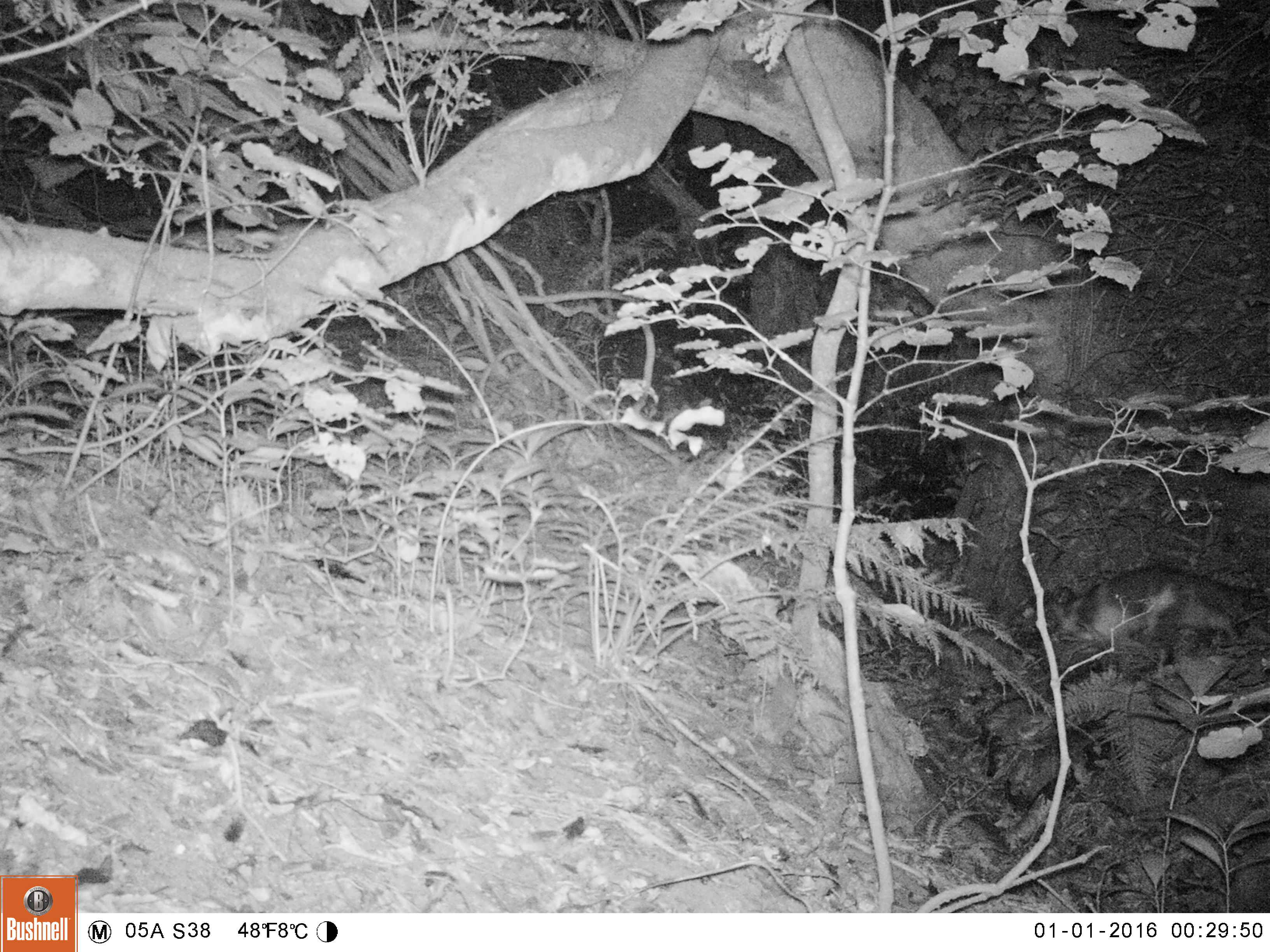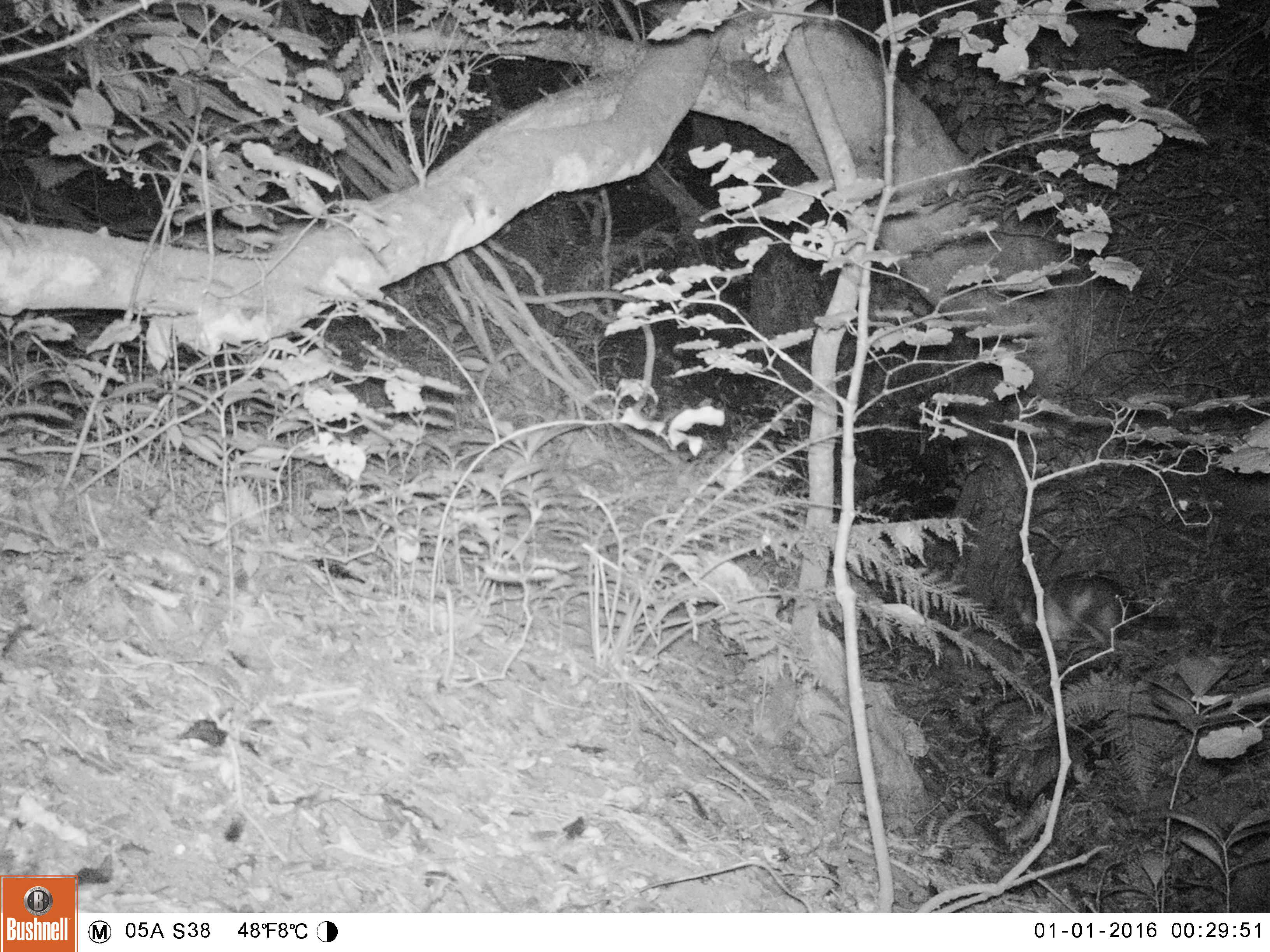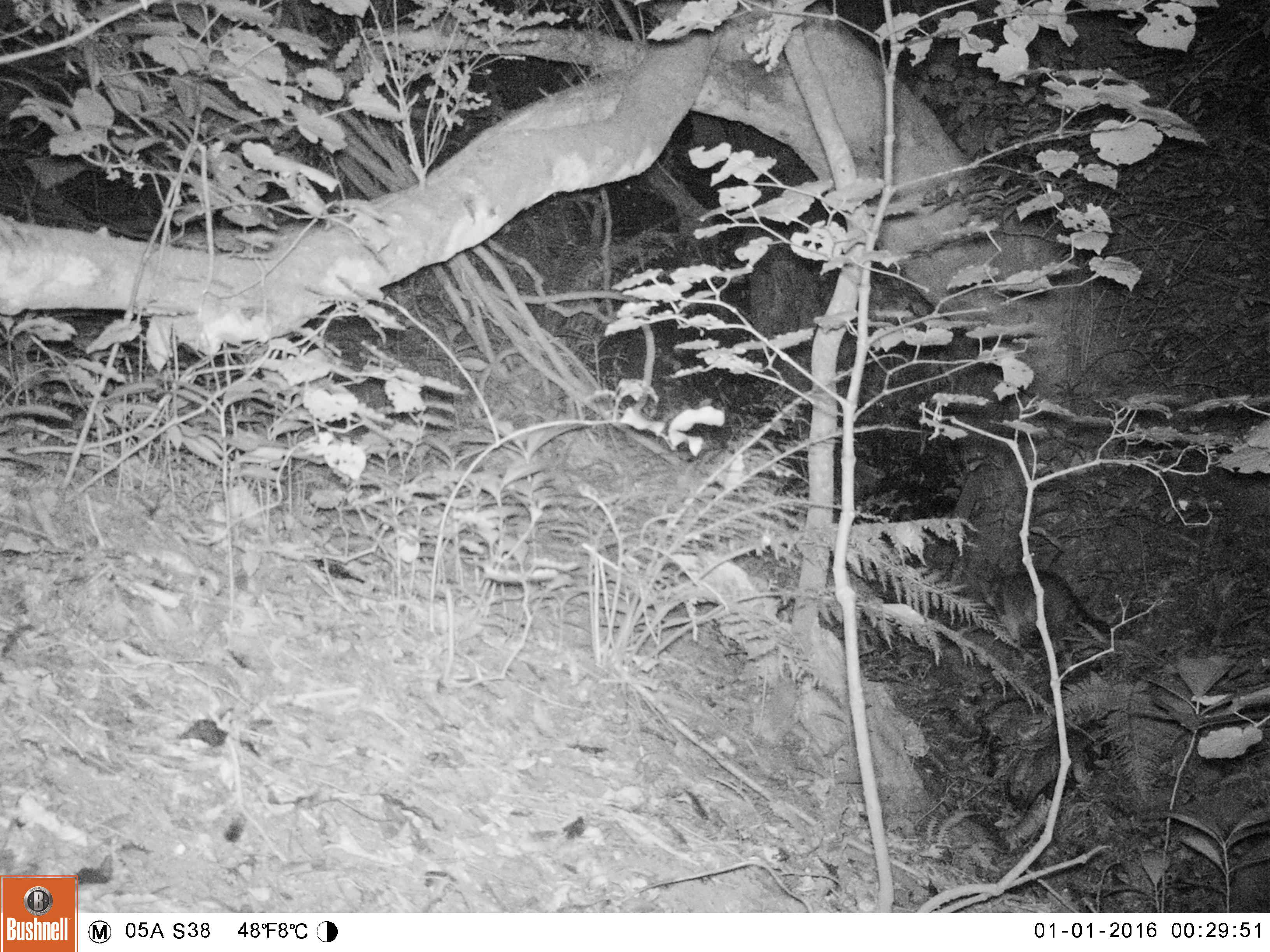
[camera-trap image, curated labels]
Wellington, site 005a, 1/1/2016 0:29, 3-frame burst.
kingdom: Animalia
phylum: Chordata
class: Mammalia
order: Carnivora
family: Felidae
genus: Felis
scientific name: Felis catus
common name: cat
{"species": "cat (Felis catus)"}